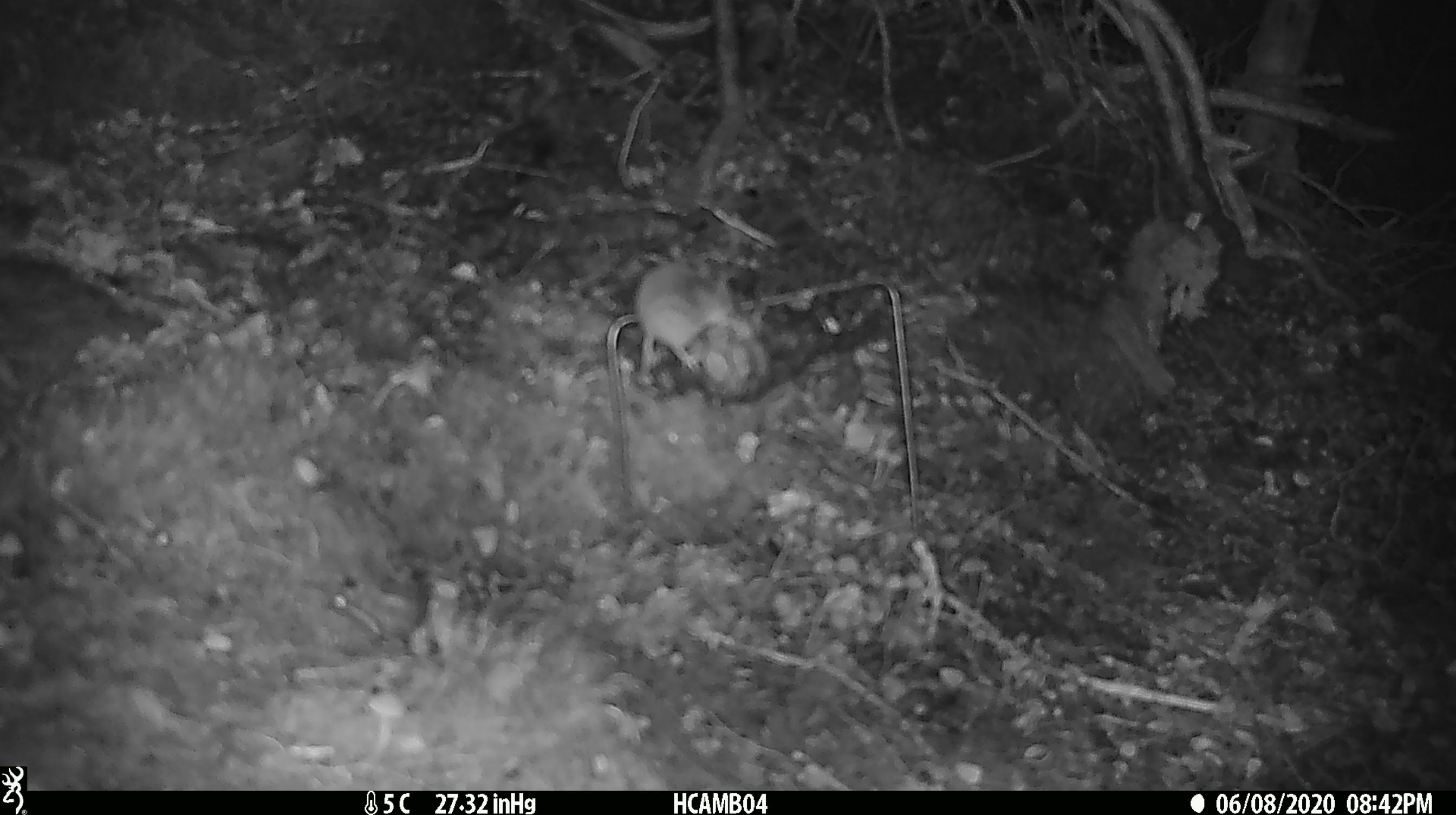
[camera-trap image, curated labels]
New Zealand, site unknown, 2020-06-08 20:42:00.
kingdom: Animalia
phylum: Chordata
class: Mammalia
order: Rodentia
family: Muridae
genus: Mus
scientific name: Mus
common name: mouse